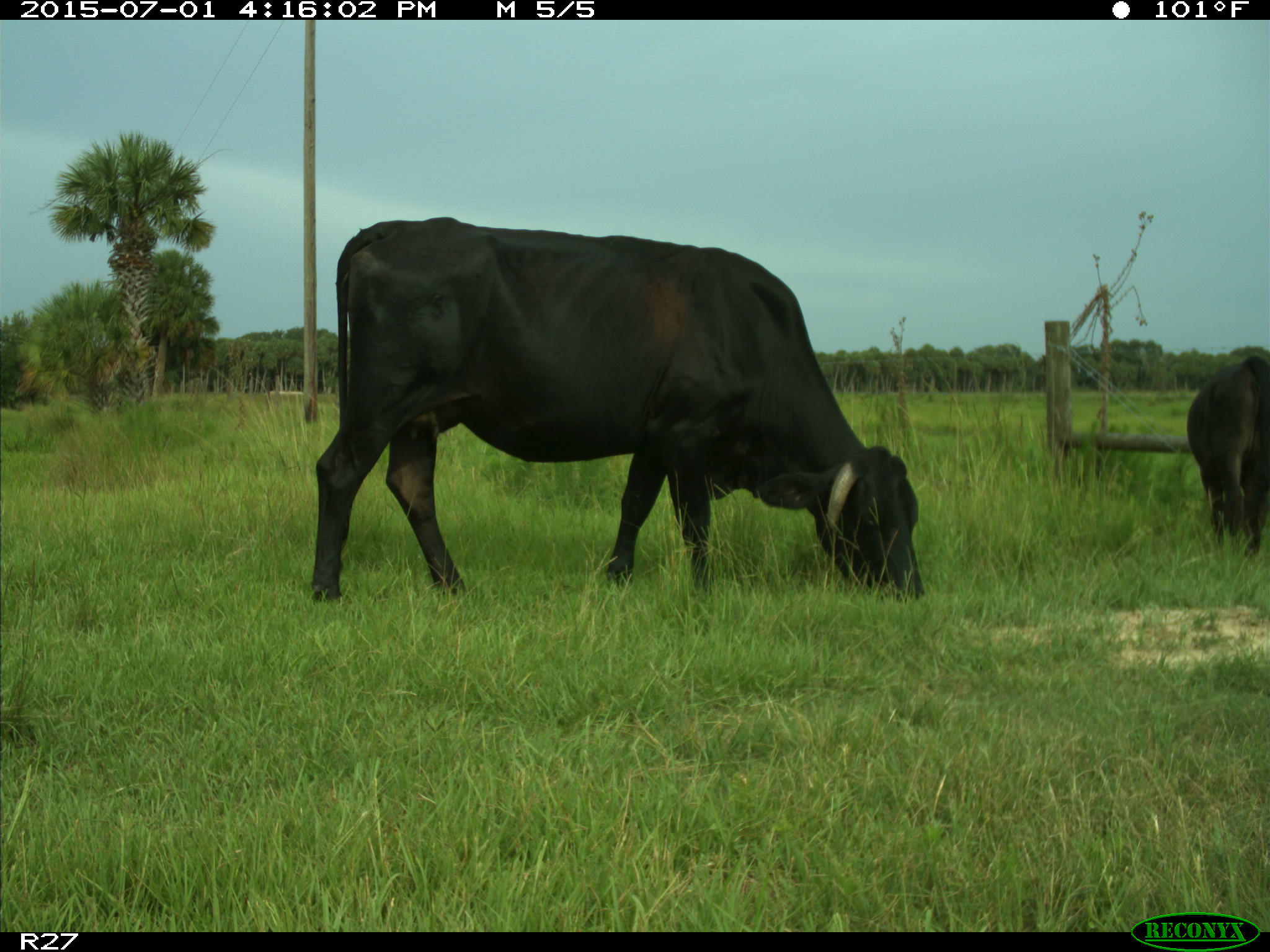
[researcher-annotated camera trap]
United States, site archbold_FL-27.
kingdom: Animalia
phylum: Chordata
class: Mammalia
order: Artiodactyla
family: Bovidae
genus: Bos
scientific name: Bos taurus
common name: domestic cow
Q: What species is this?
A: Bos taurus (domestic cow).